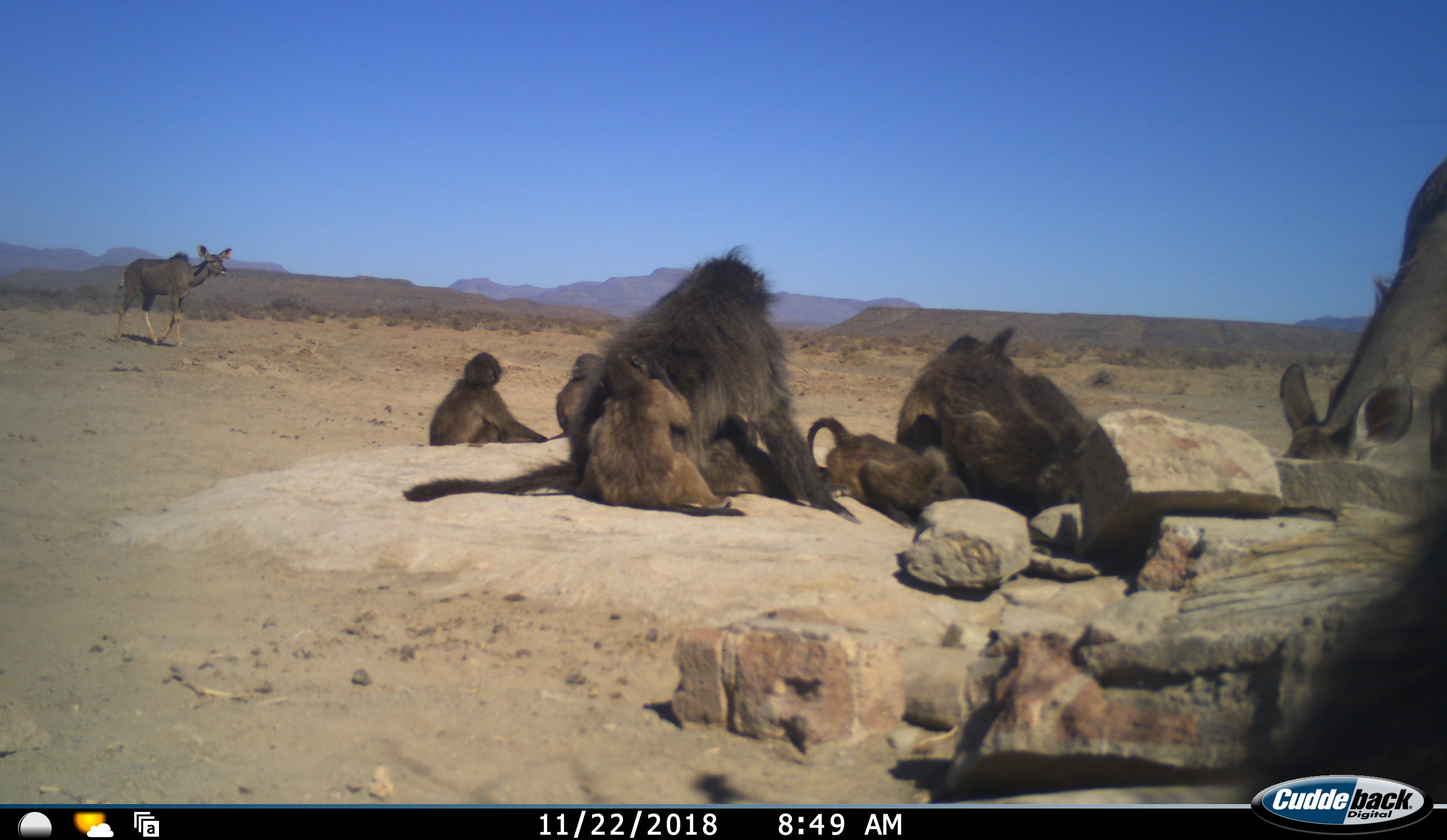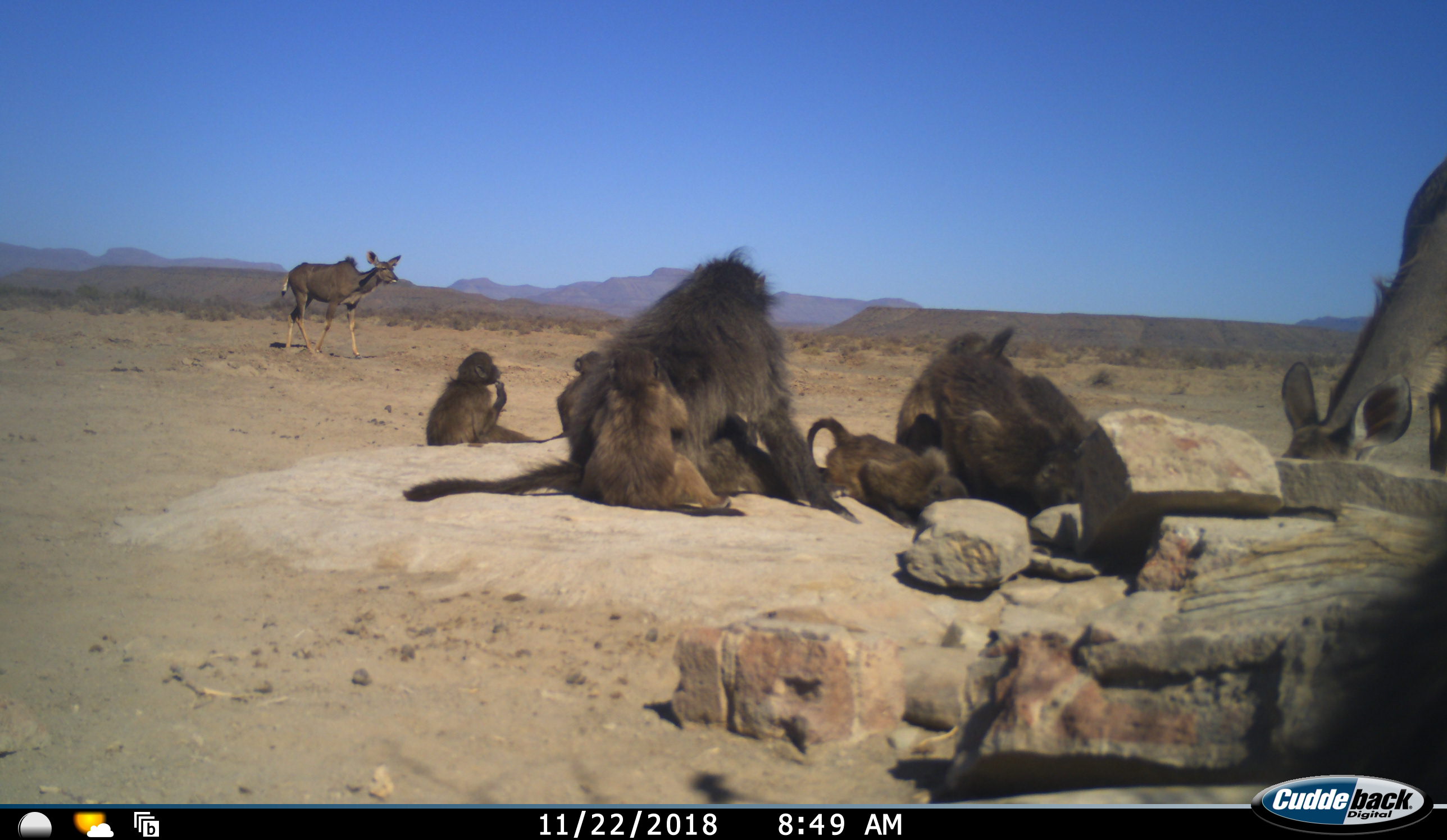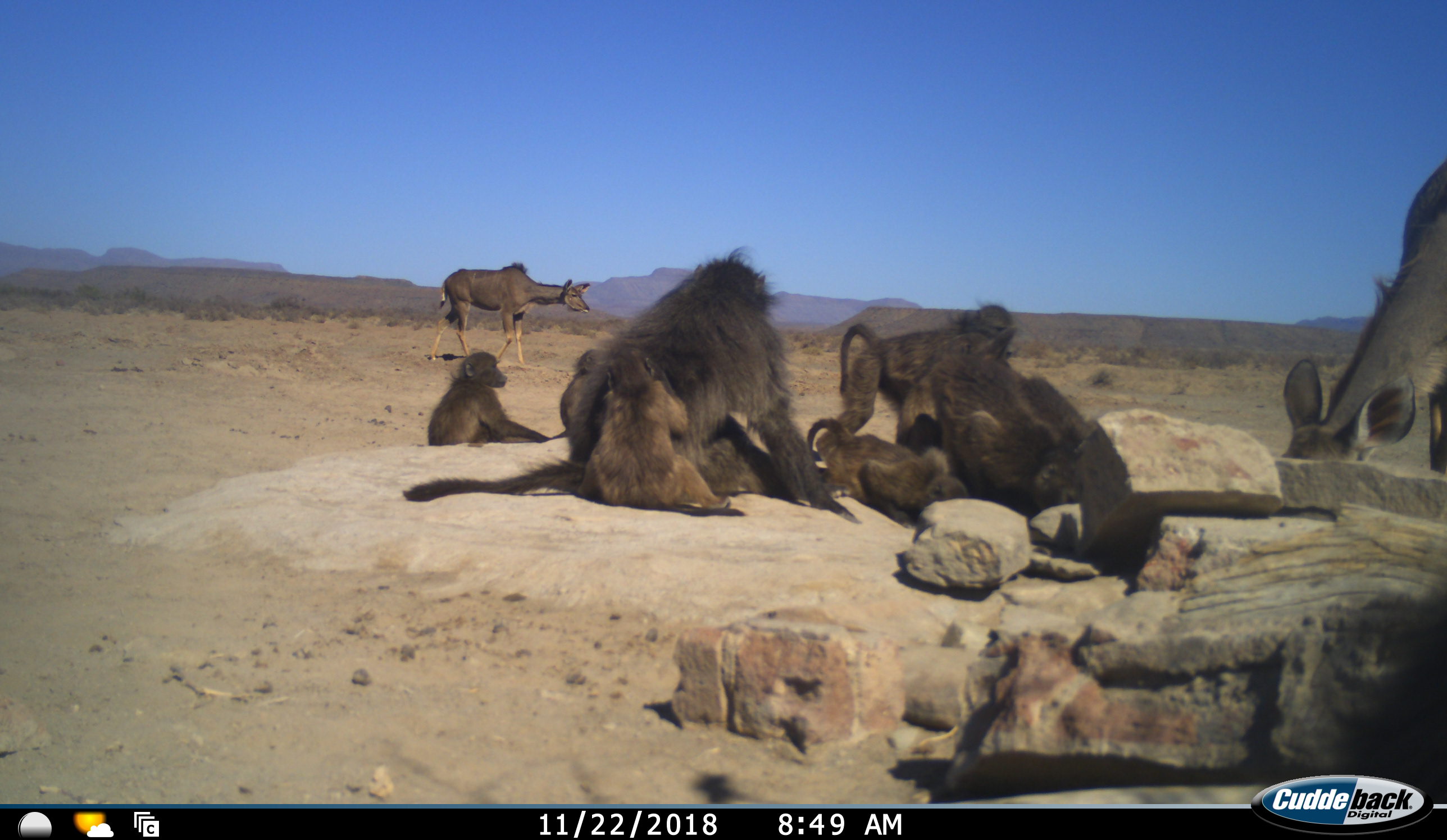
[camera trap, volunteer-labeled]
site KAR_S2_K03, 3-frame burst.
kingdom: Animalia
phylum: Chordata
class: Mammalia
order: Primates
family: Cercopithecidae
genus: Papio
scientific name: Papio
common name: baboon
Baboon (Papio), count 8. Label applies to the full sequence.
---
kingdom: Animalia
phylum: Chordata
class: Mammalia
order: Artiodactyla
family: Bovidae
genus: Tragelaphus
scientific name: Tragelaphus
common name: kudu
Kudu (Tragelaphus), count 2. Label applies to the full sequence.